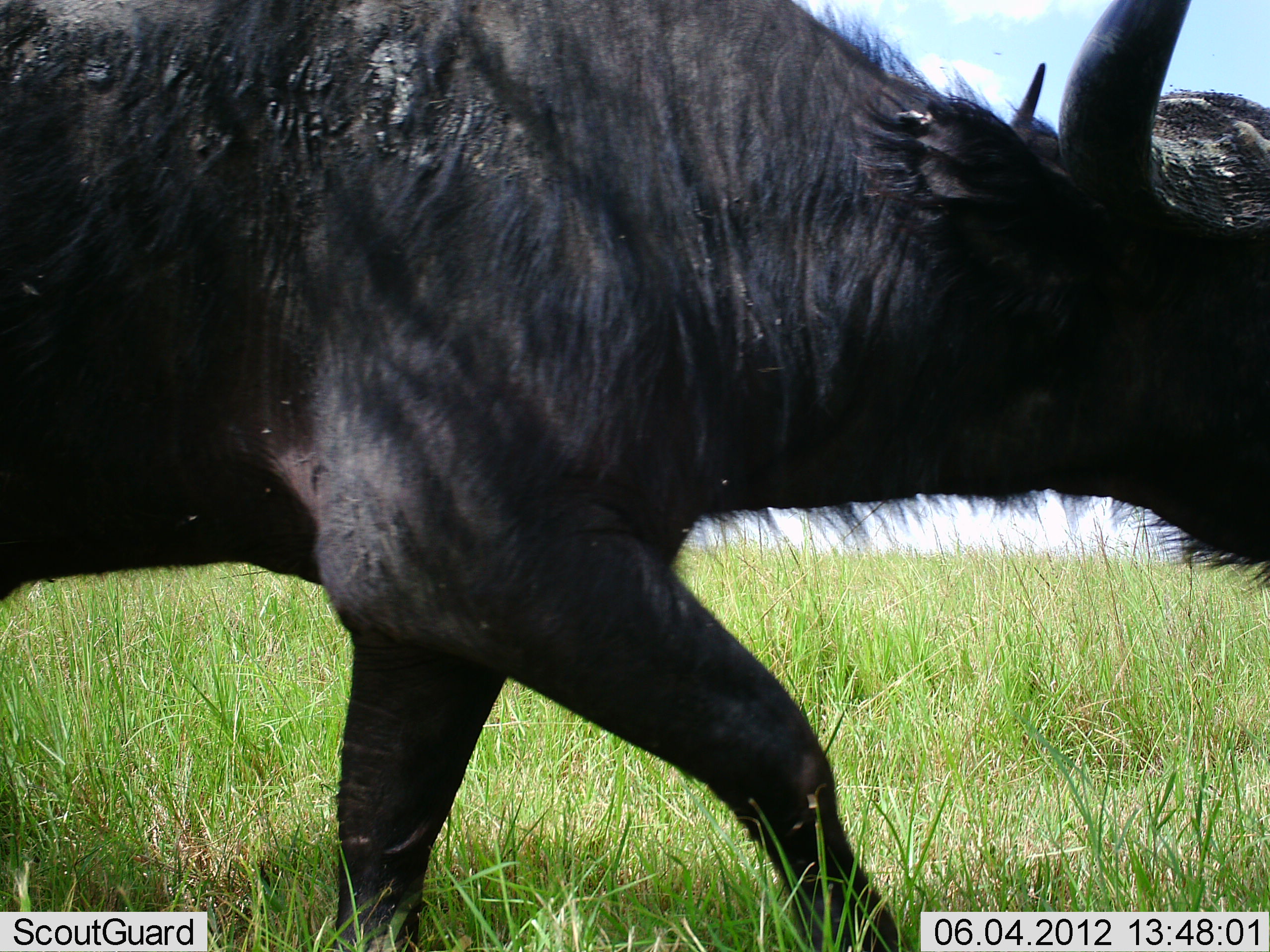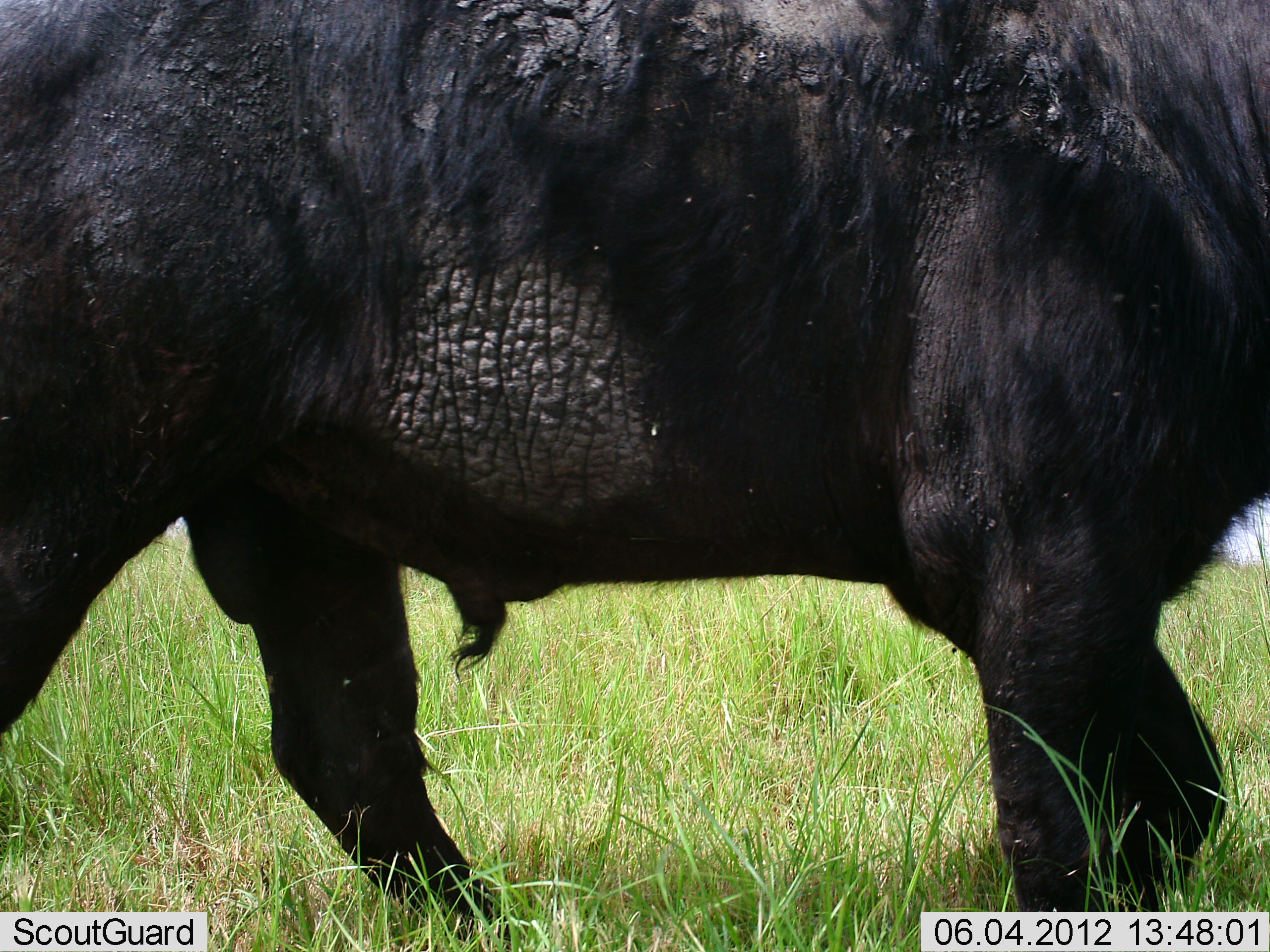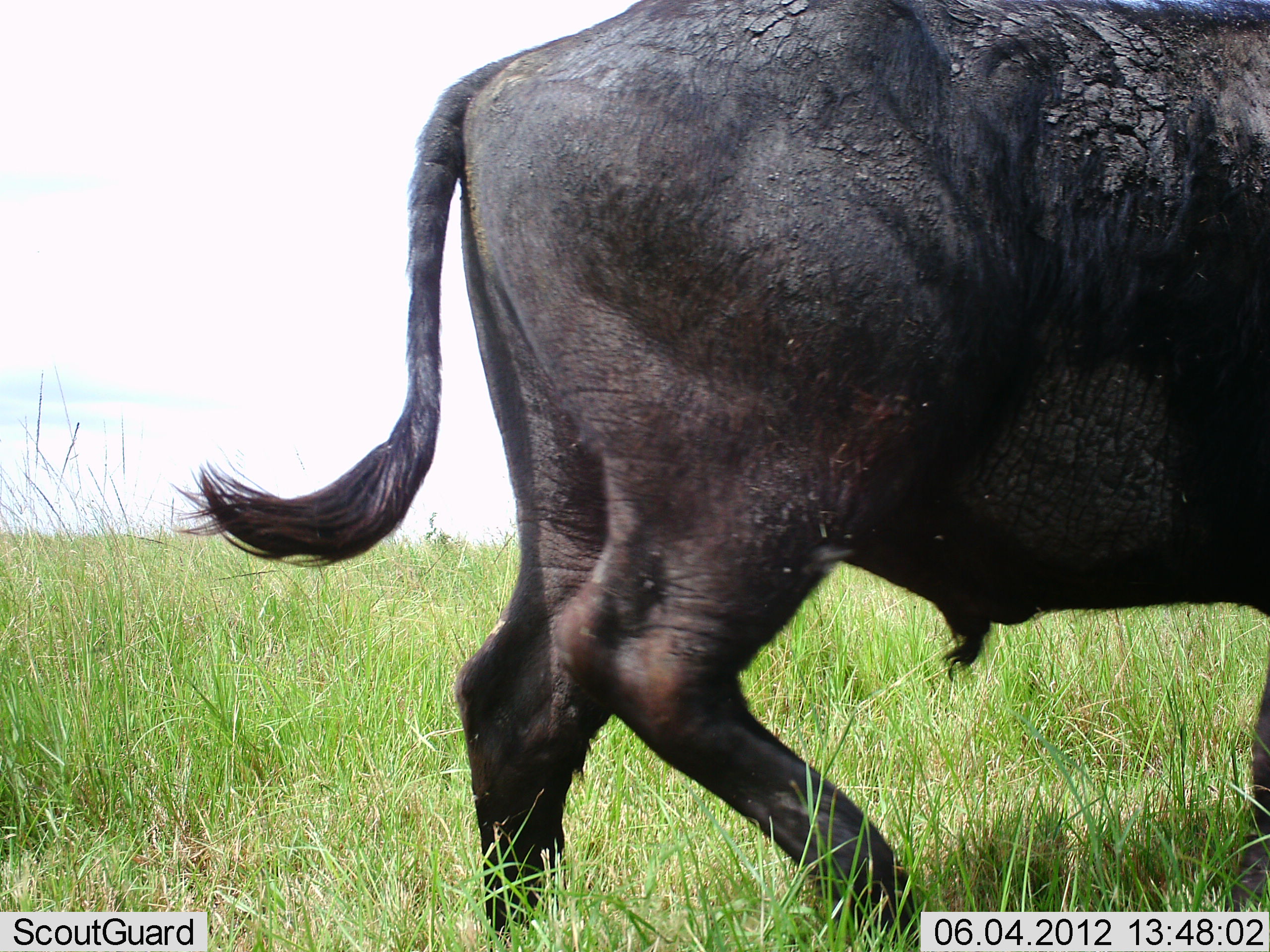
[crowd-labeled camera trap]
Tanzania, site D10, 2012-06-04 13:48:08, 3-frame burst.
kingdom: Animalia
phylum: Chordata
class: Mammalia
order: Artiodactyla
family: Bovidae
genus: Syncerus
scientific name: Syncerus caffer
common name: cape buffalo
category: buffalo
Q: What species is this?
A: Buffalo (cape buffalo) (Syncerus caffer).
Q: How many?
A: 1.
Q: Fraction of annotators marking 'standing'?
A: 10%.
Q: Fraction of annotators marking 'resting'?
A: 0%.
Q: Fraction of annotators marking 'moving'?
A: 90%.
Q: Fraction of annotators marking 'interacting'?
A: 0%.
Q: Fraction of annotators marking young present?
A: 0%.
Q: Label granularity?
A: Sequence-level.